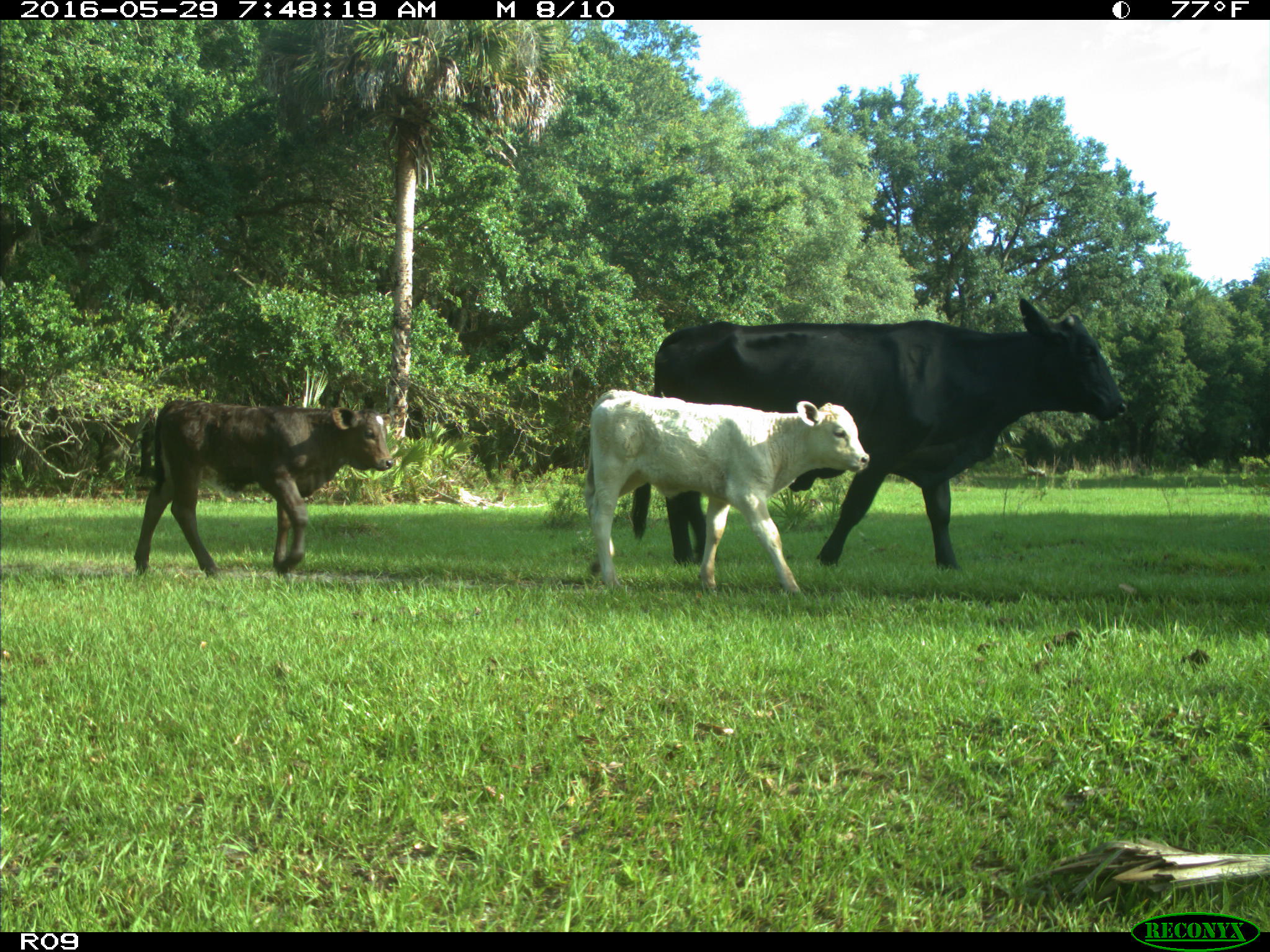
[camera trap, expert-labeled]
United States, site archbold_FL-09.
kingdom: Animalia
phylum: Chordata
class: Mammalia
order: Artiodactyla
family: Bovidae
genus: Bos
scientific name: Bos taurus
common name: domestic cow